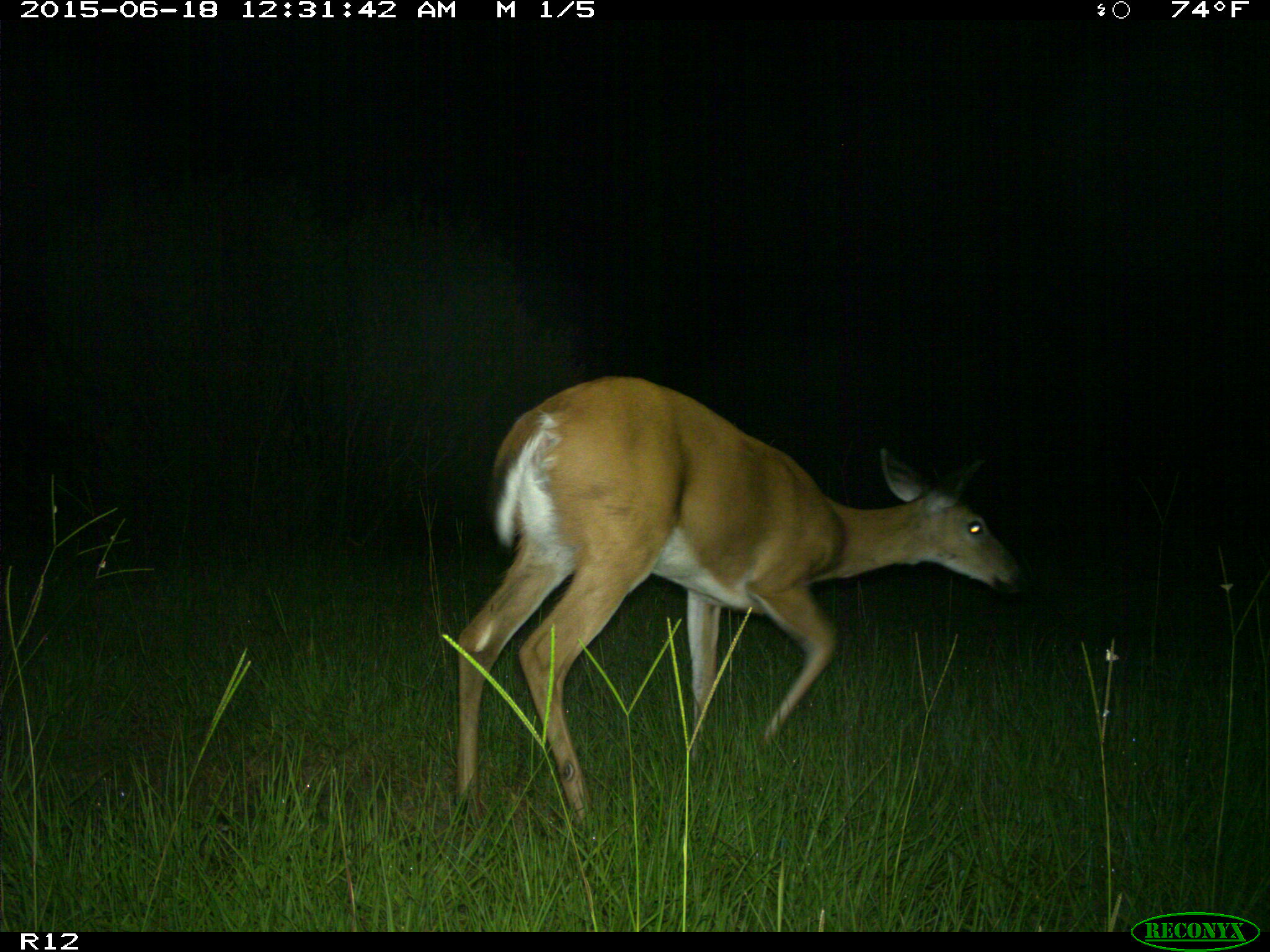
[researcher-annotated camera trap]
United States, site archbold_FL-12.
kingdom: Animalia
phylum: Chordata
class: Mammalia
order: Artiodactyla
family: Cervidae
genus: Odocoileus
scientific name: Odocoileus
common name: deer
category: unidentified deer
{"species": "unidentified deer (deer) (Odocoileus)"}